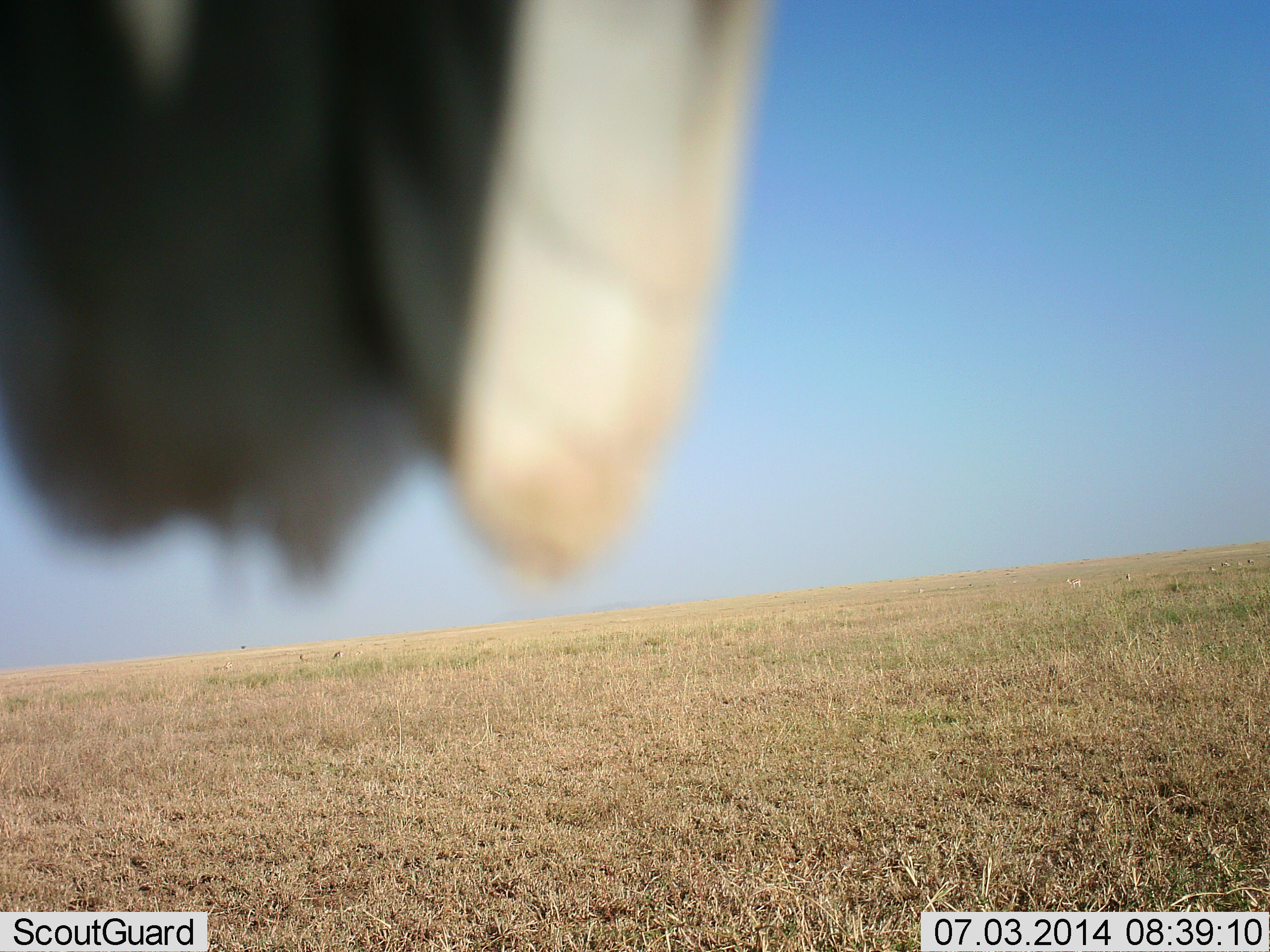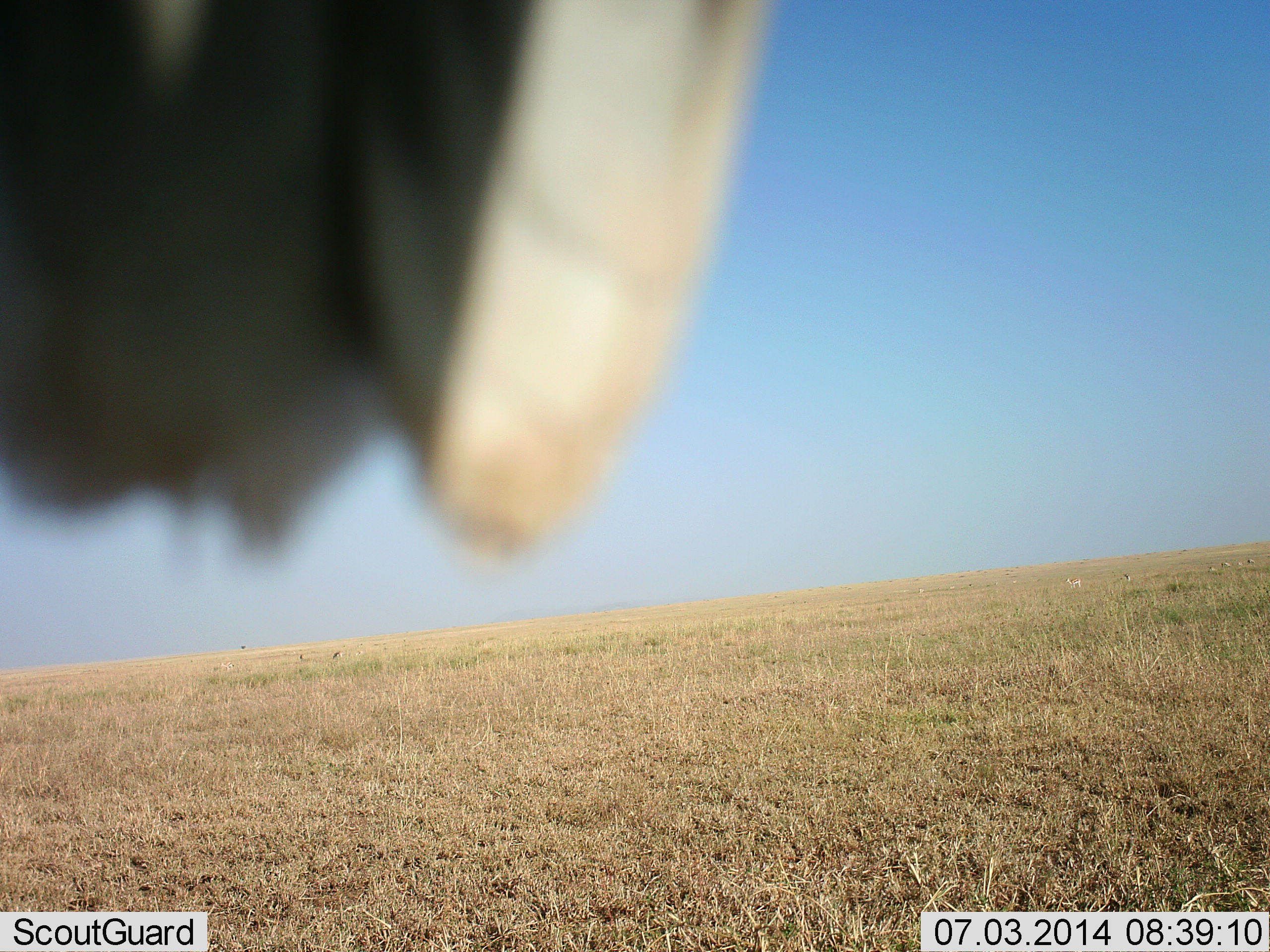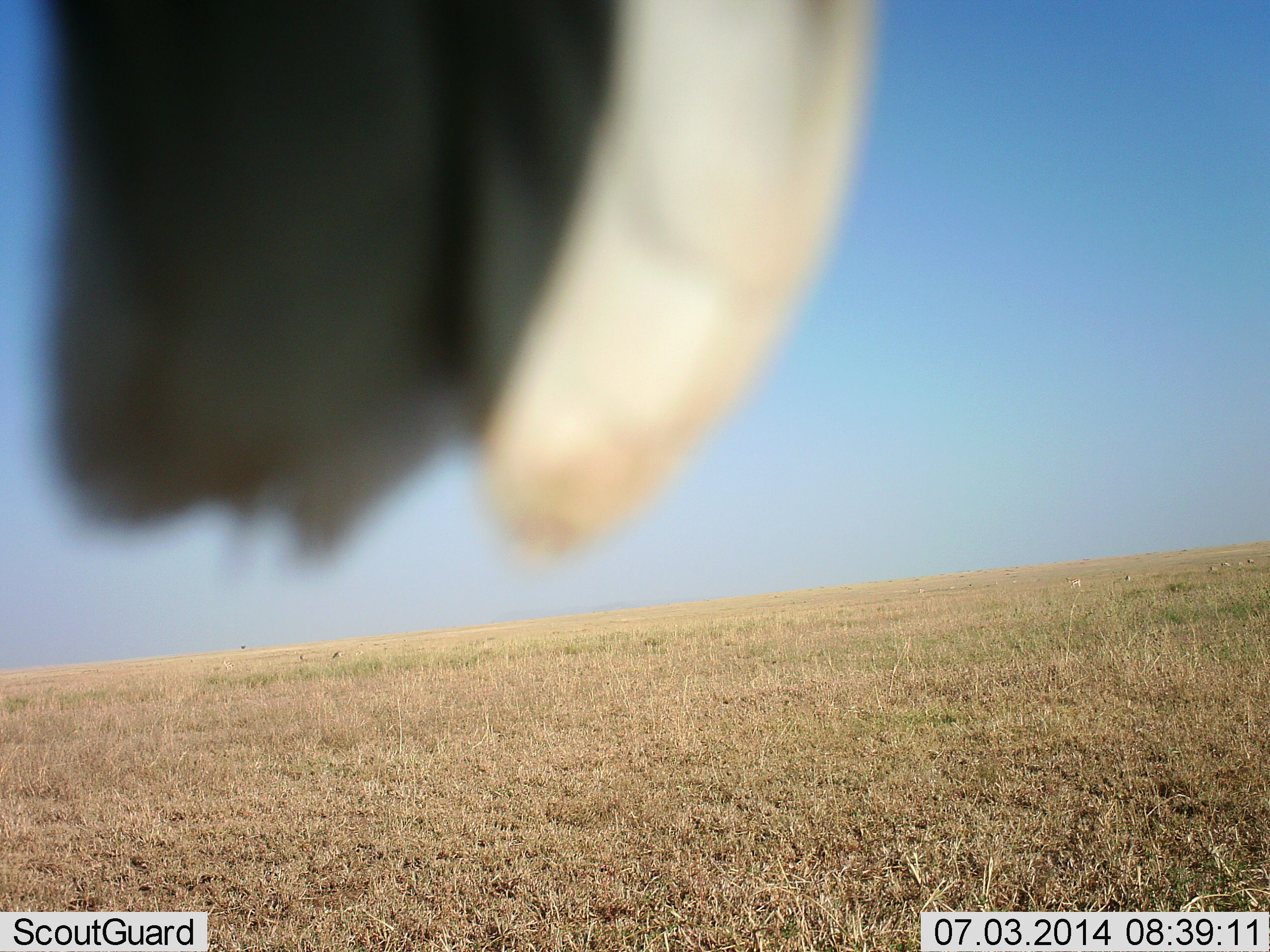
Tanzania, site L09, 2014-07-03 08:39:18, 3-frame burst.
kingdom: Animalia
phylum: Chordata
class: Aves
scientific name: Aves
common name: bird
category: otherbird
Otherbird (bird) (Aves), count 1. Behavior (volunteer vote fractions): standing 29%, resting 57%, moving 14%, interacting 0%. Young present (vote fraction): 0%. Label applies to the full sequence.